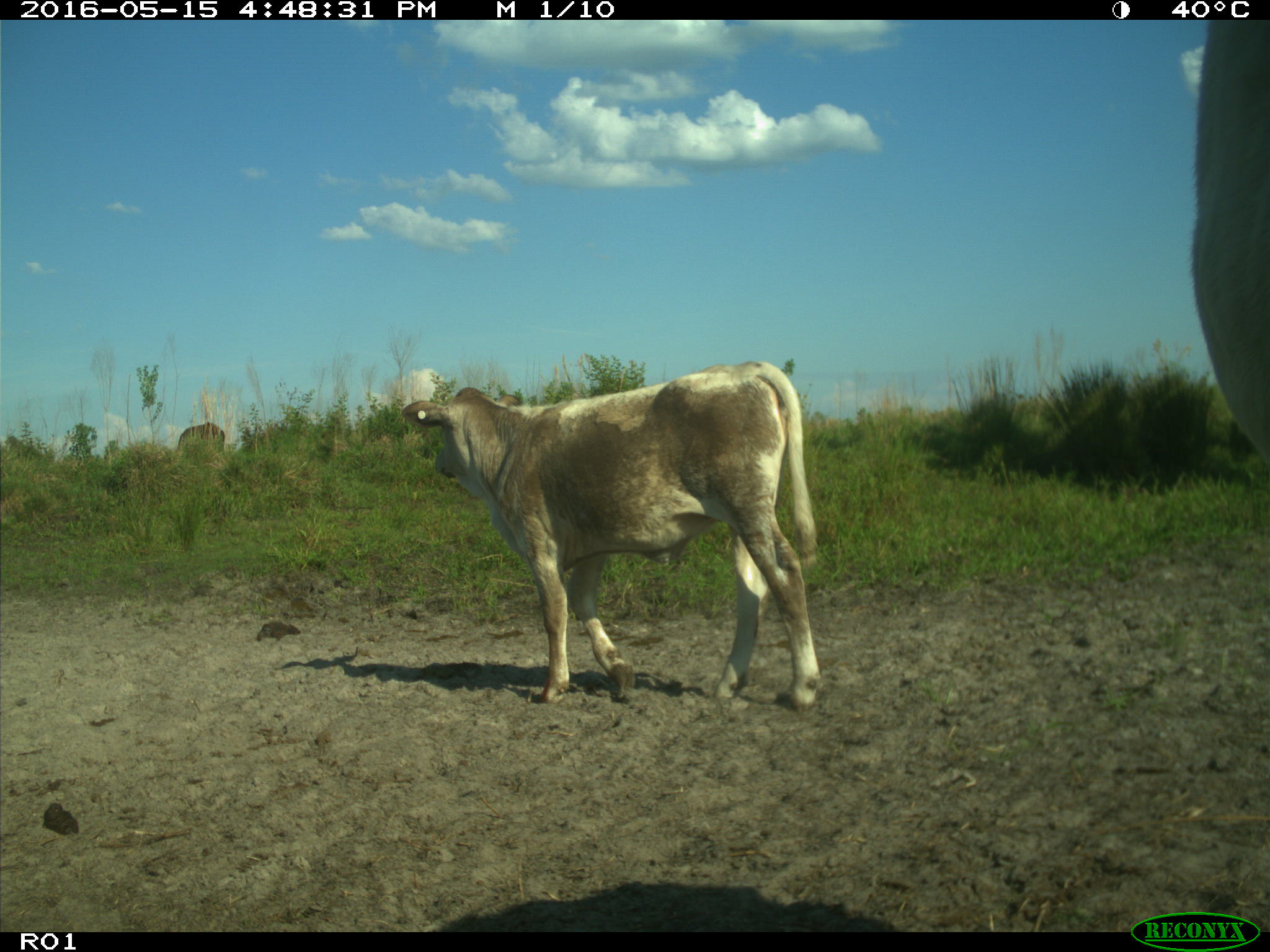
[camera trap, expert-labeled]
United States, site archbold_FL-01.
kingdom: Animalia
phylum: Chordata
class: Mammalia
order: Artiodactyla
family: Bovidae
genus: Bos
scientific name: Bos taurus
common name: domestic cow